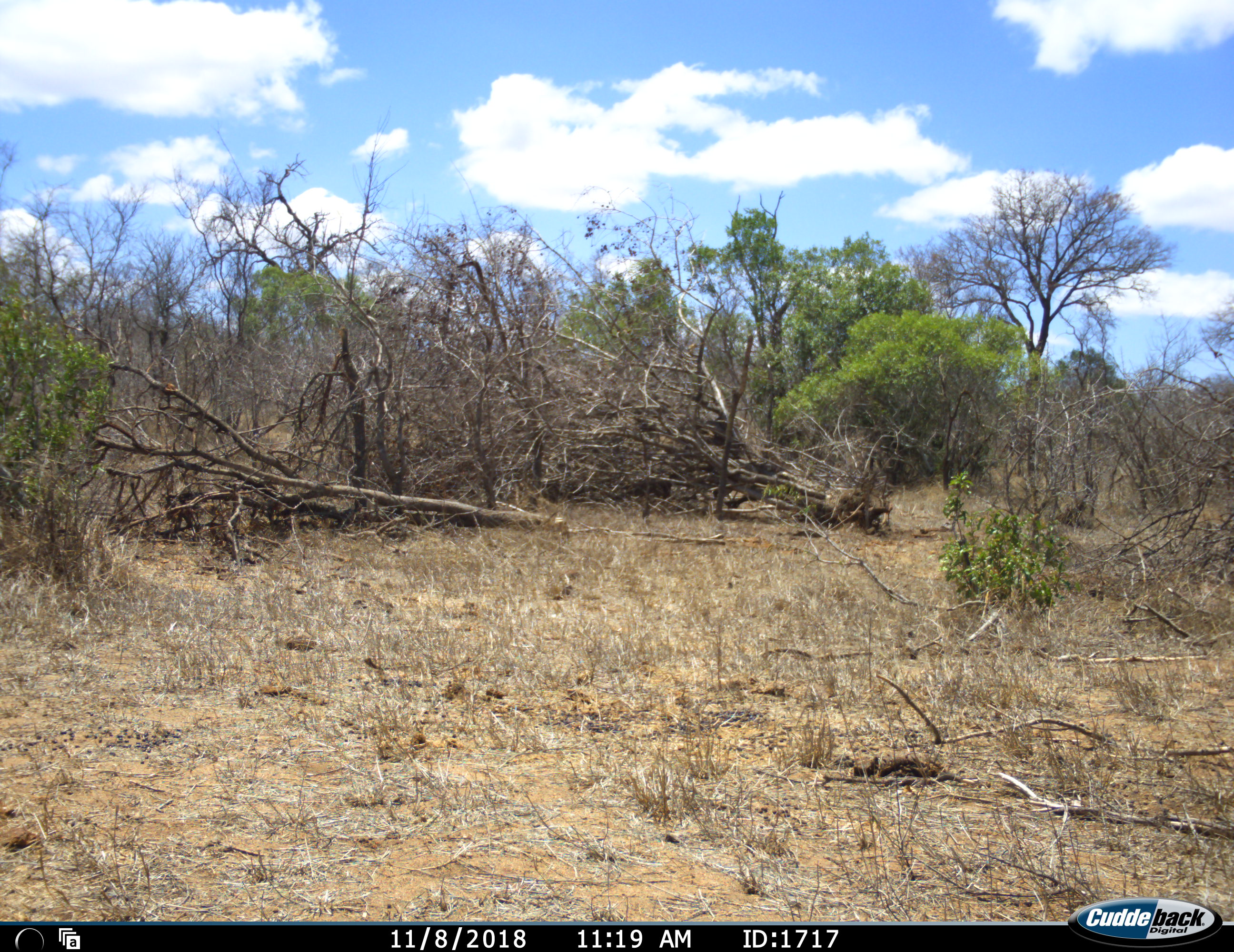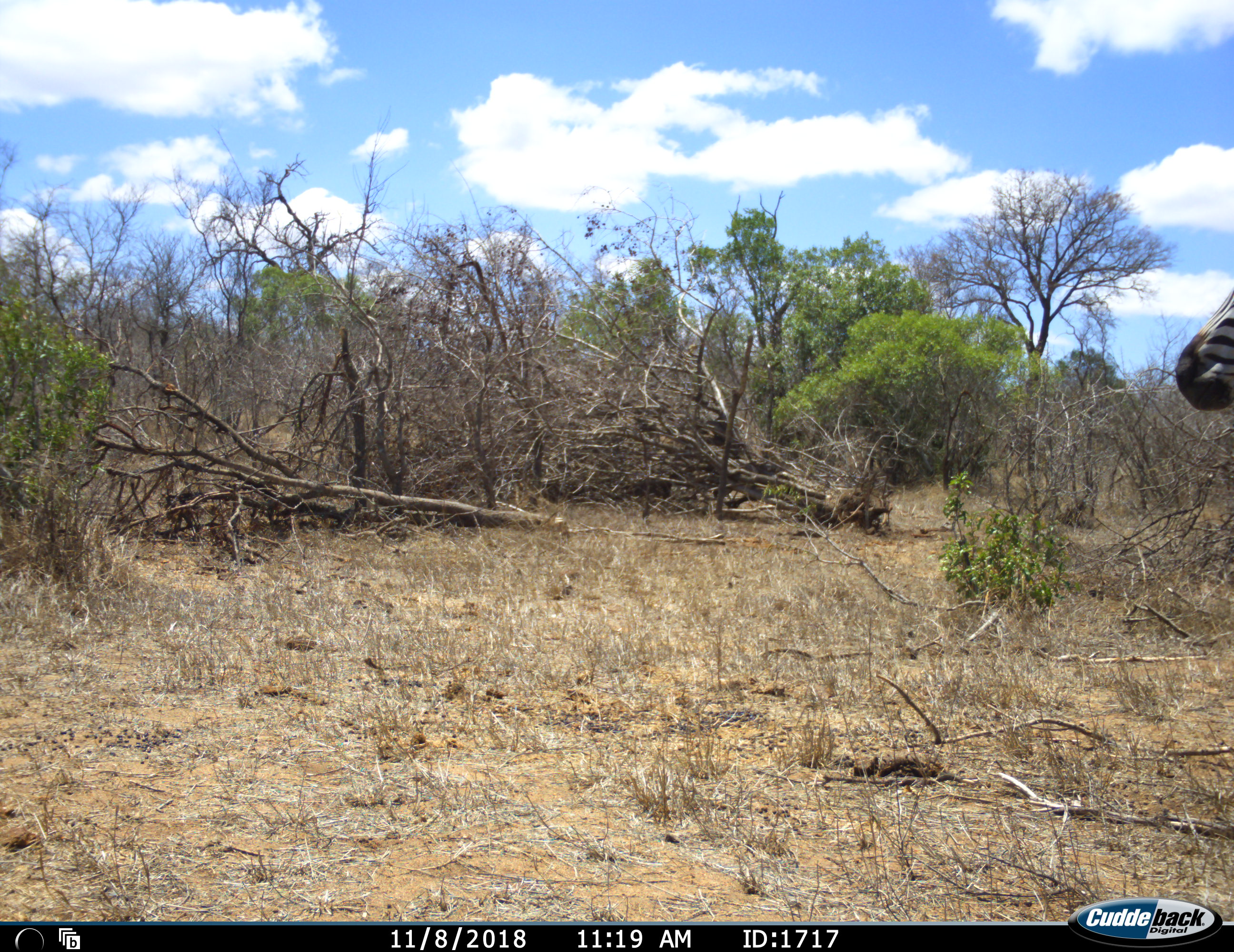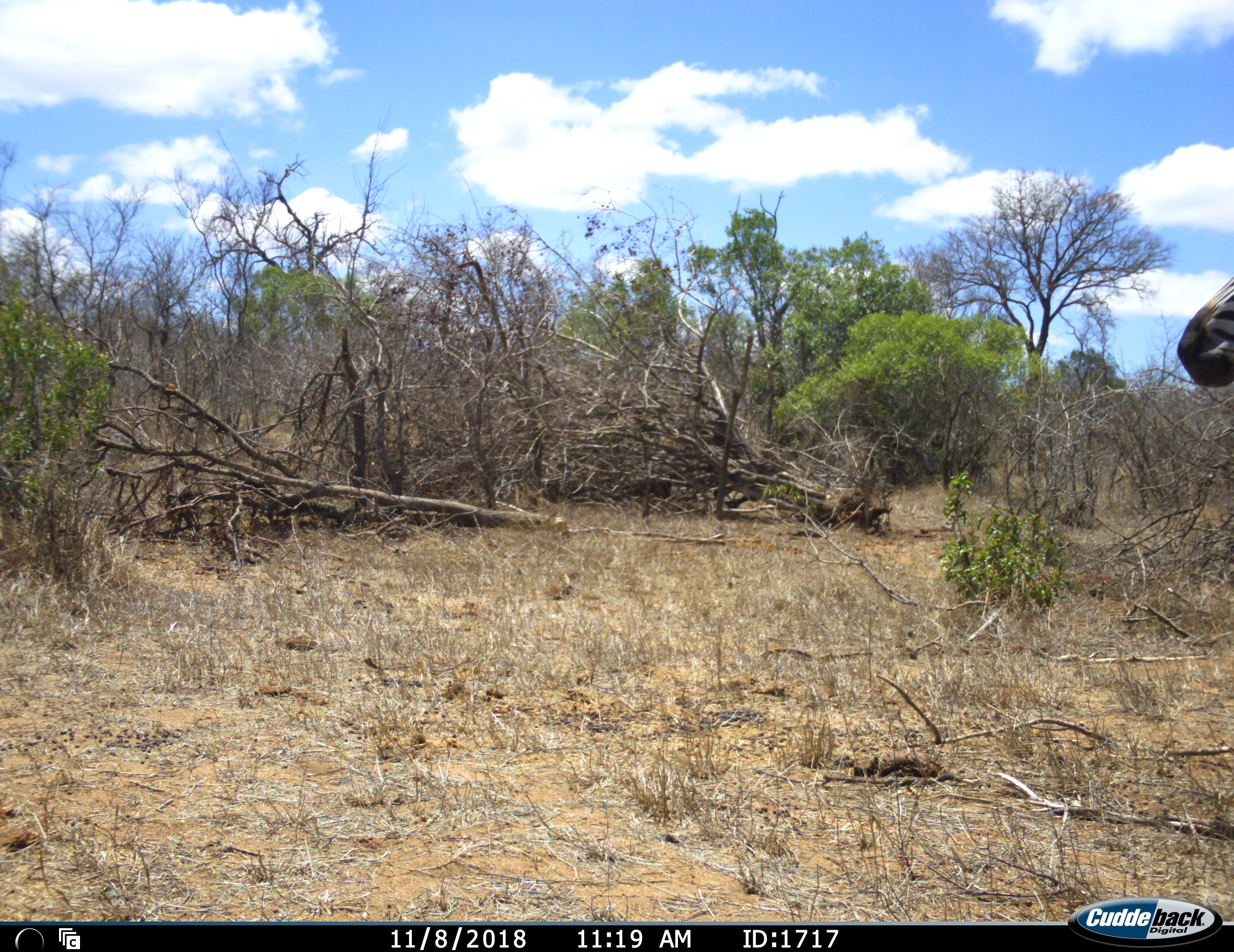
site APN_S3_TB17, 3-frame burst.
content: unidentified animal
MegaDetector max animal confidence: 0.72